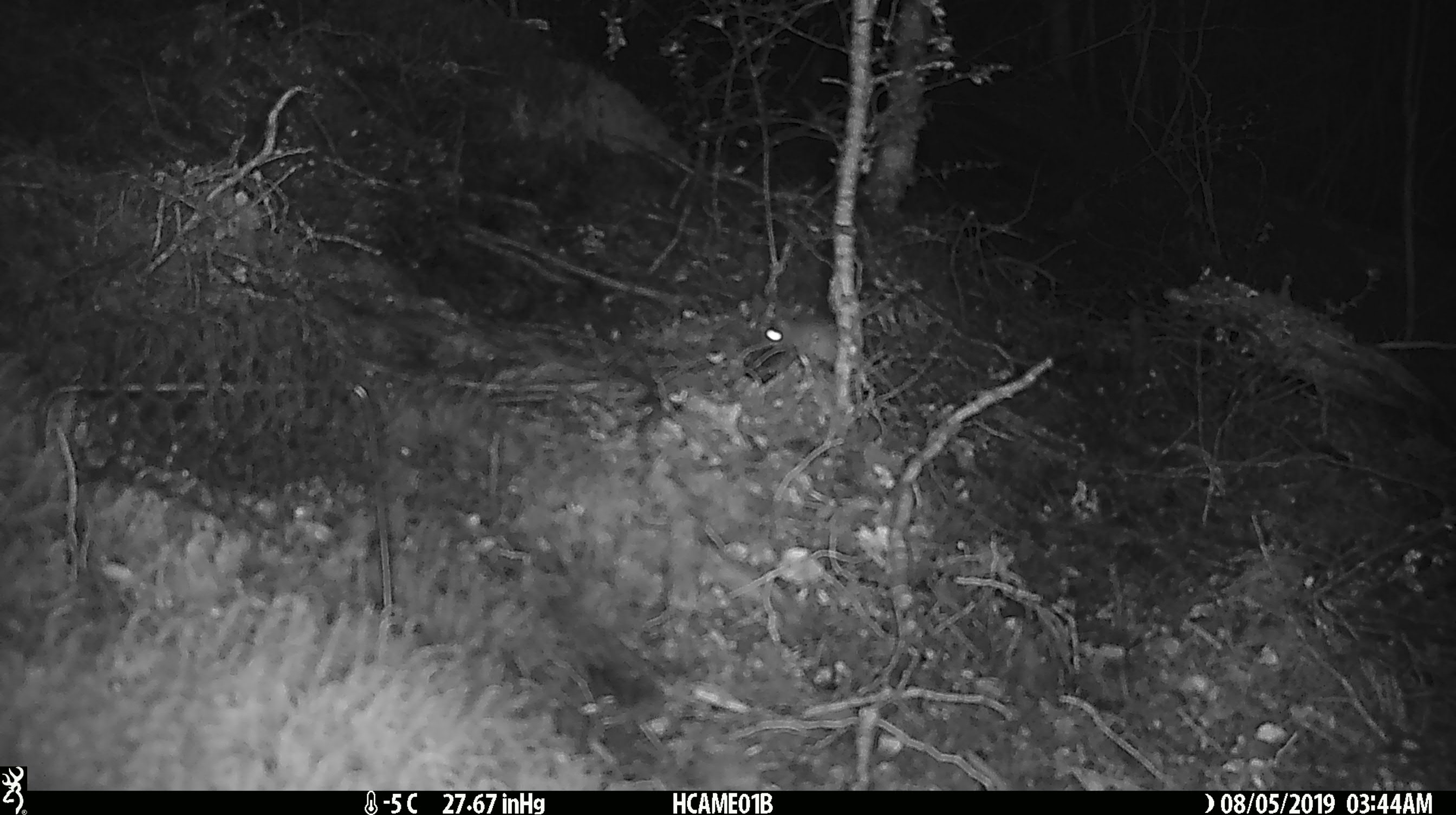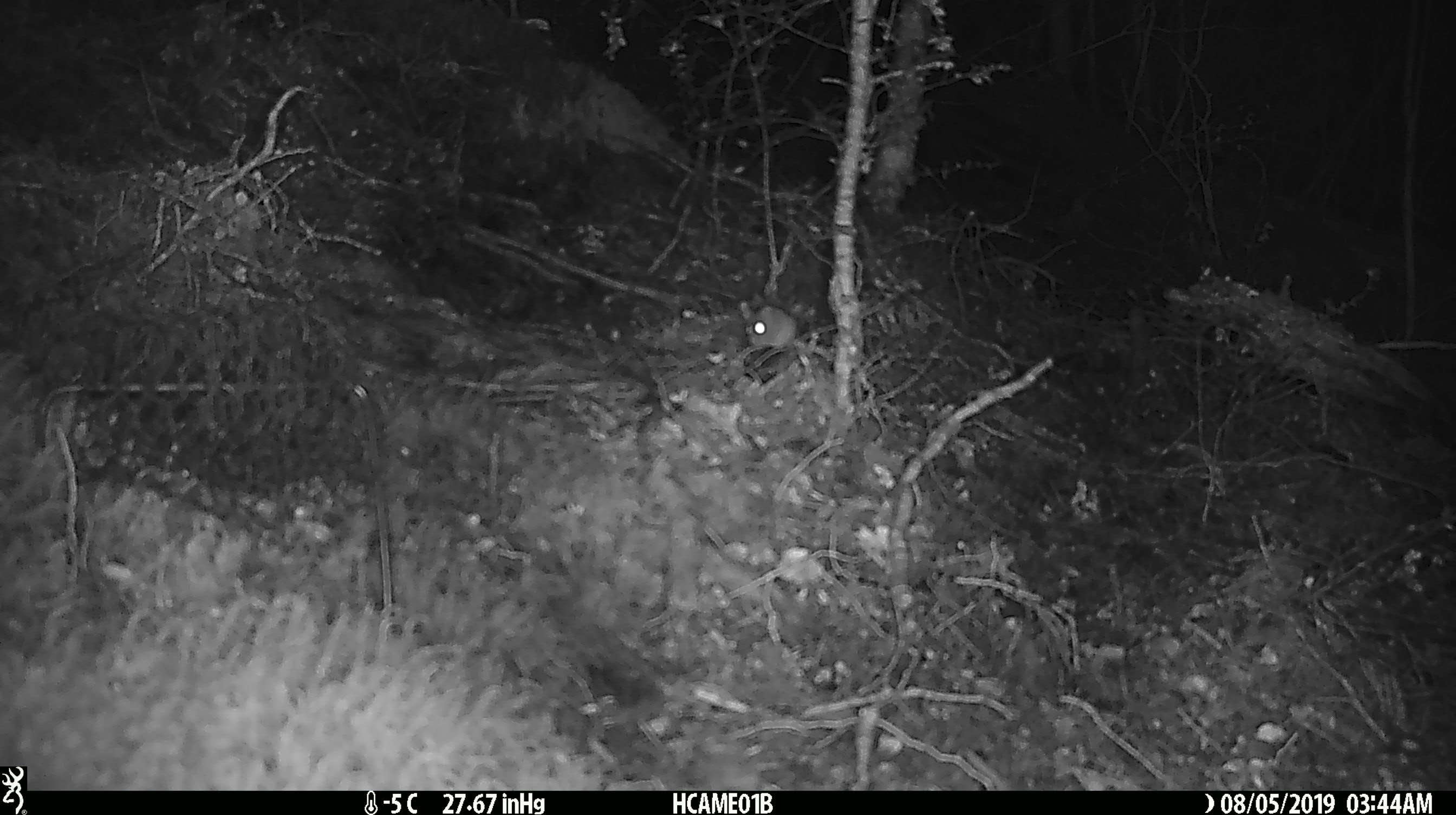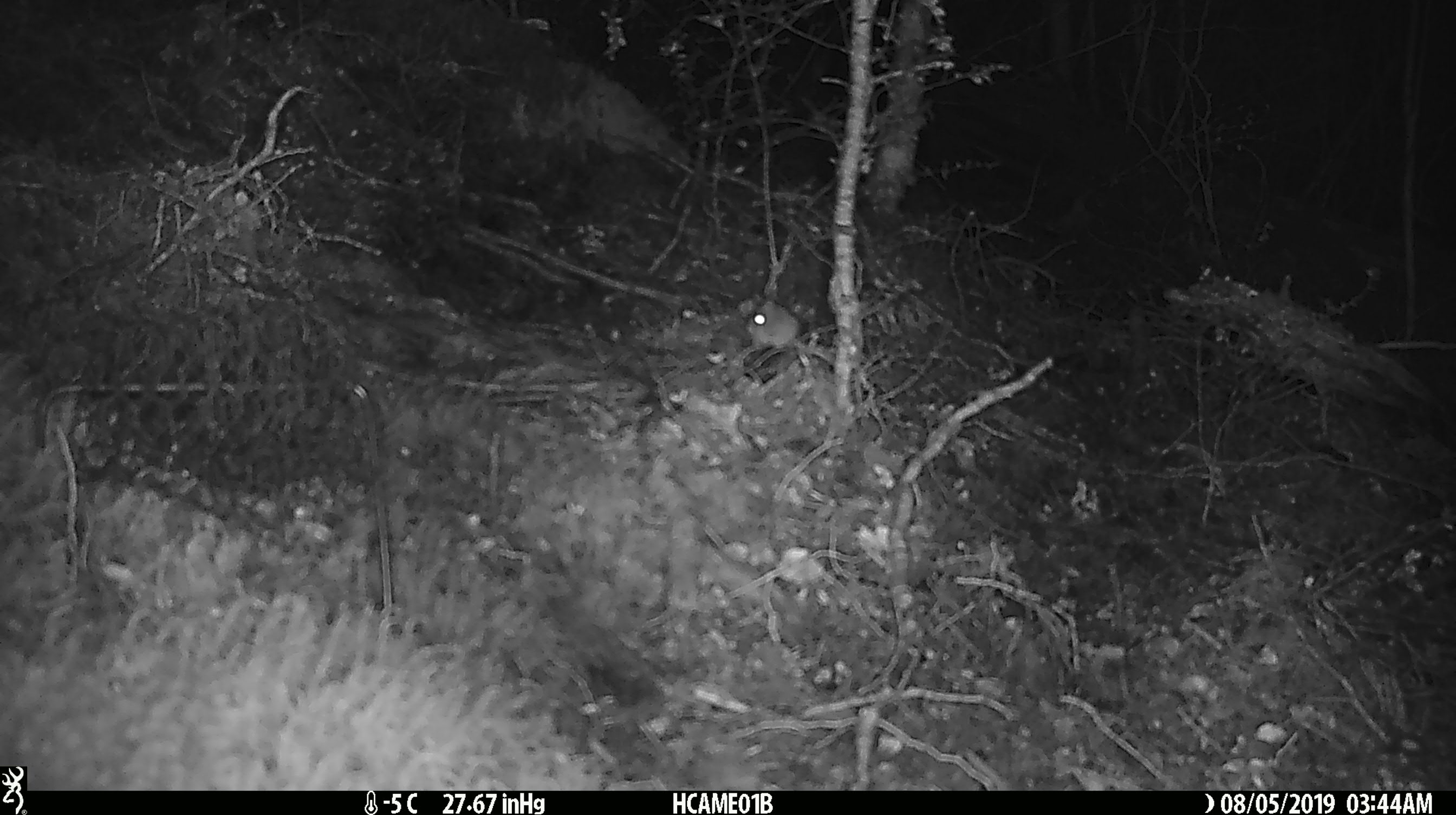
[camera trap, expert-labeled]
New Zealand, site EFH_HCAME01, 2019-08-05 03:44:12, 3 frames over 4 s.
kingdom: Animalia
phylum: Chordata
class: Mammalia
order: Rodentia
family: Muridae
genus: Mus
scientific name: Mus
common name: mouse